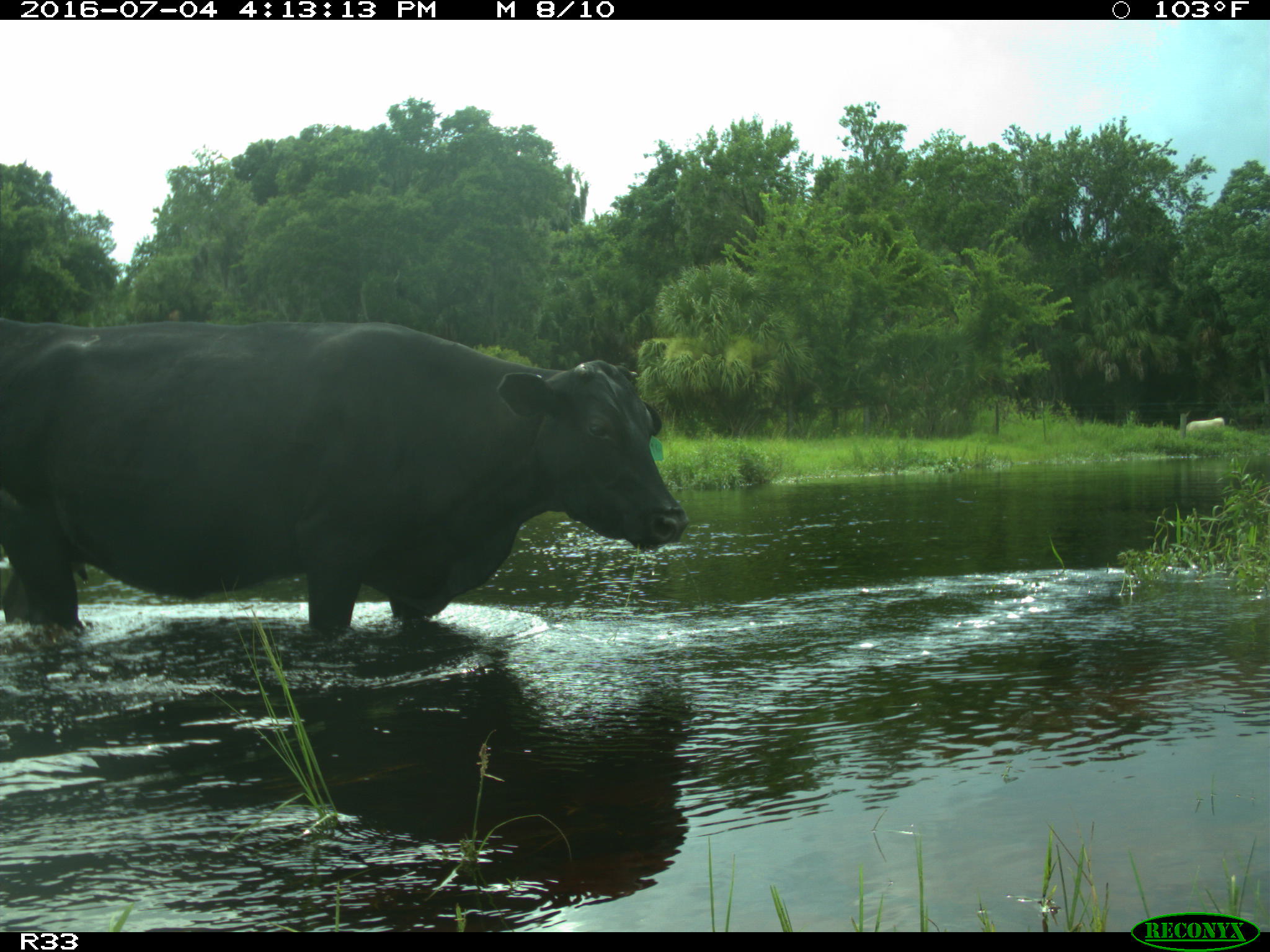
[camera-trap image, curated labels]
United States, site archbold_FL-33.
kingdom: Animalia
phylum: Chordata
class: Mammalia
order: Artiodactyla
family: Bovidae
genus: Bos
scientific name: Bos taurus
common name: domestic cow